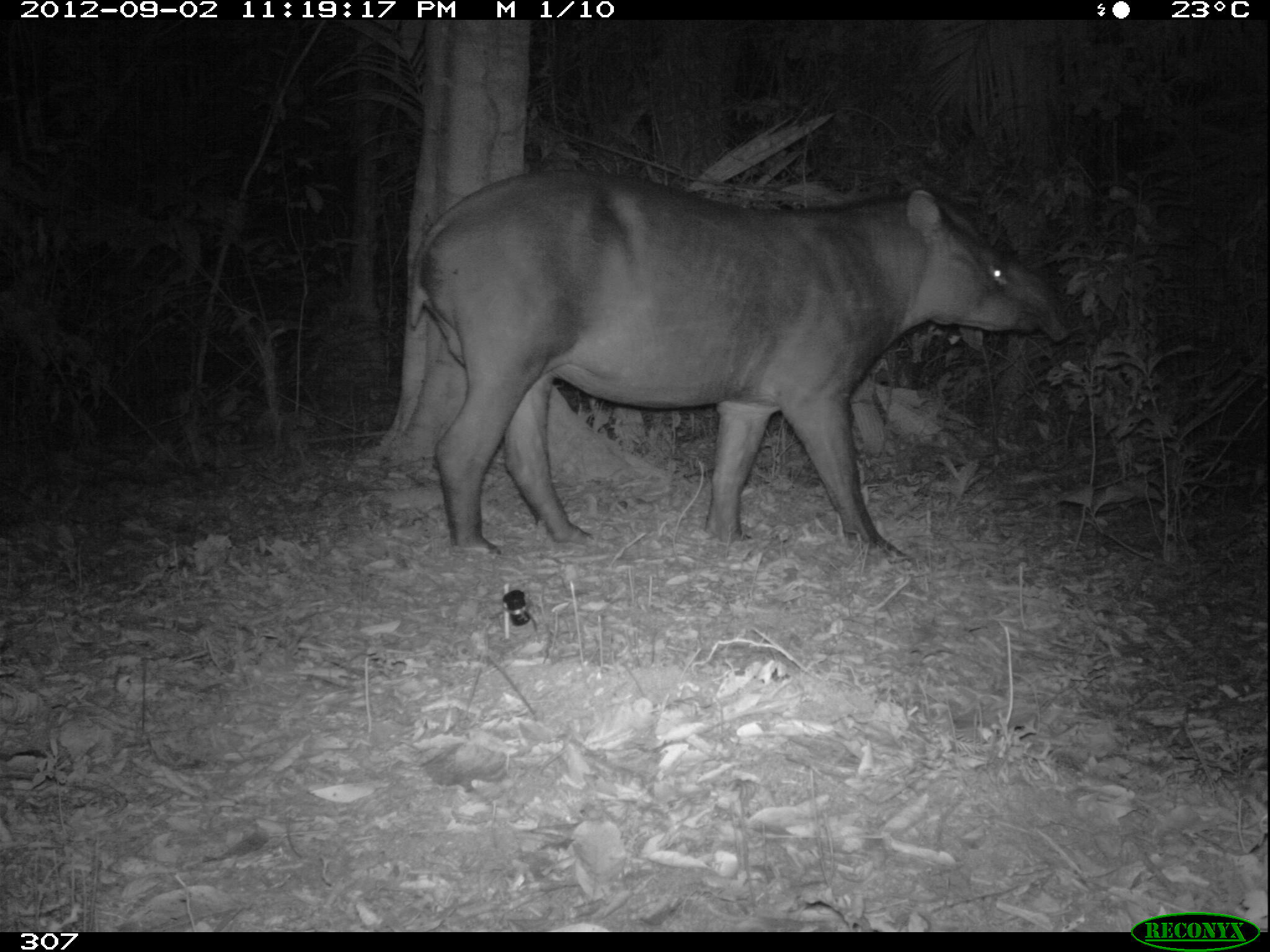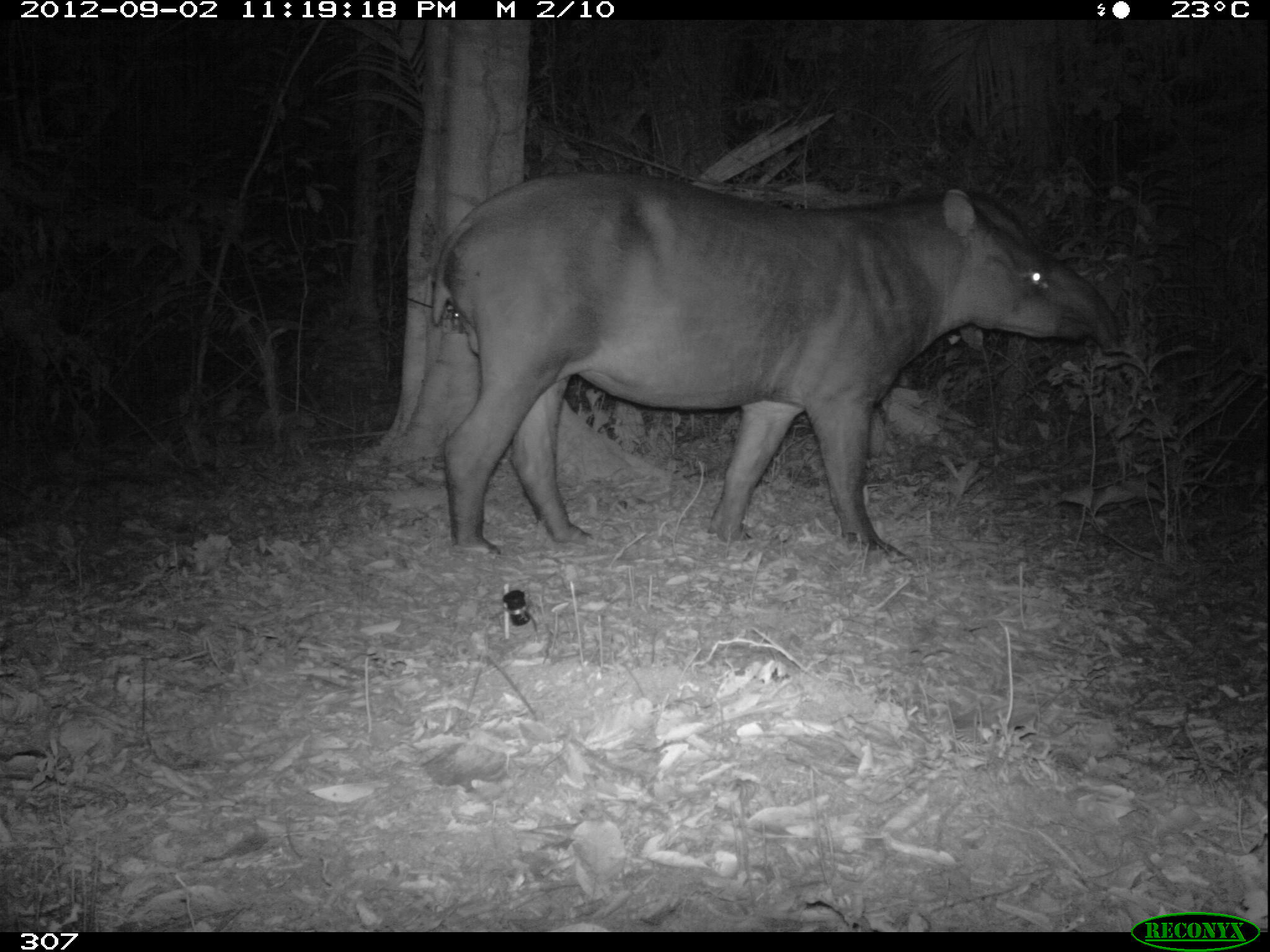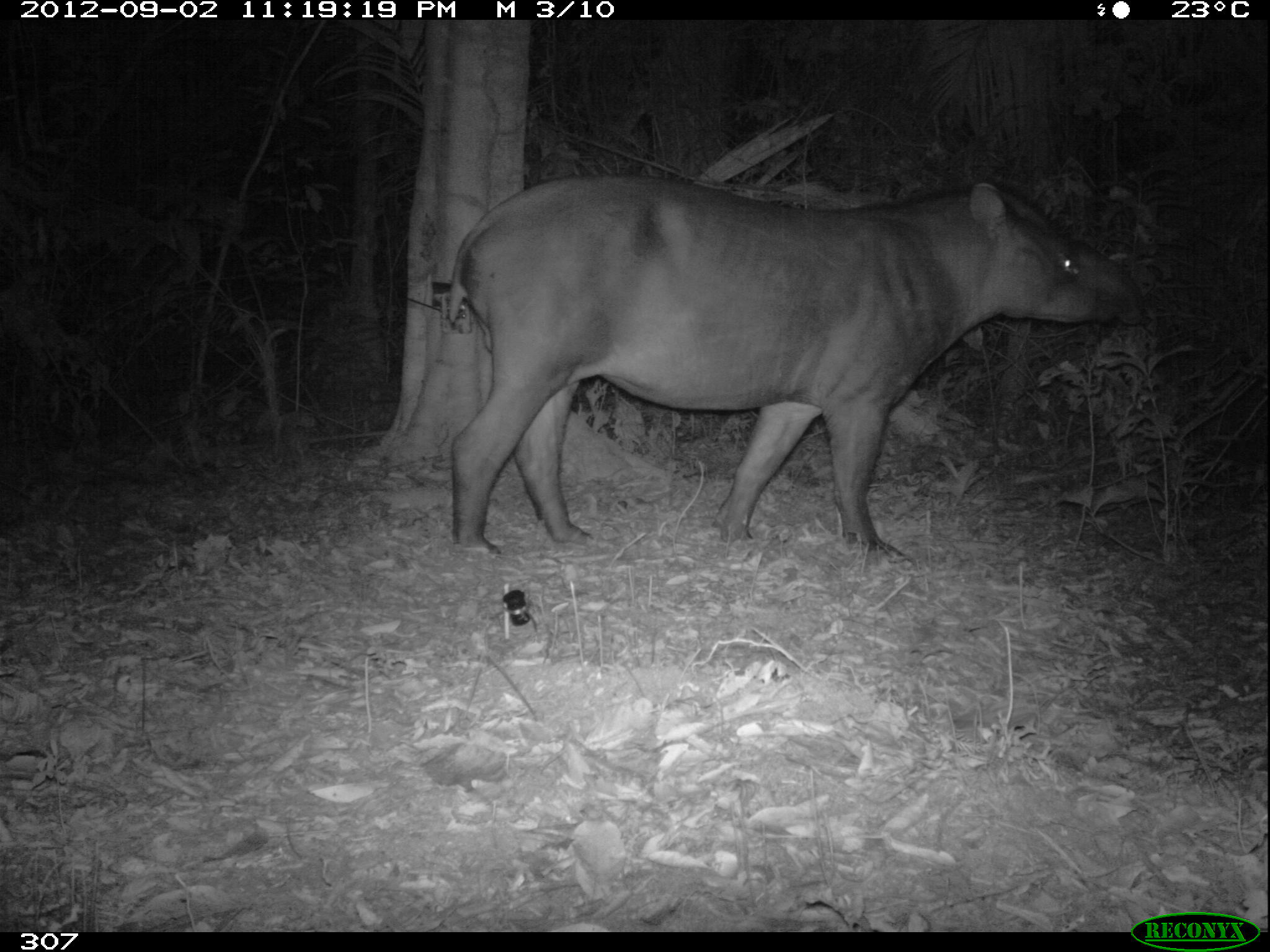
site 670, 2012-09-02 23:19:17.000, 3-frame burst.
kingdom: Animalia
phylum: Chordata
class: Mammalia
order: Perissodactyla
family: Tapiridae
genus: Tapirus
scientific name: Tapirus terrestris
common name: south american tapir